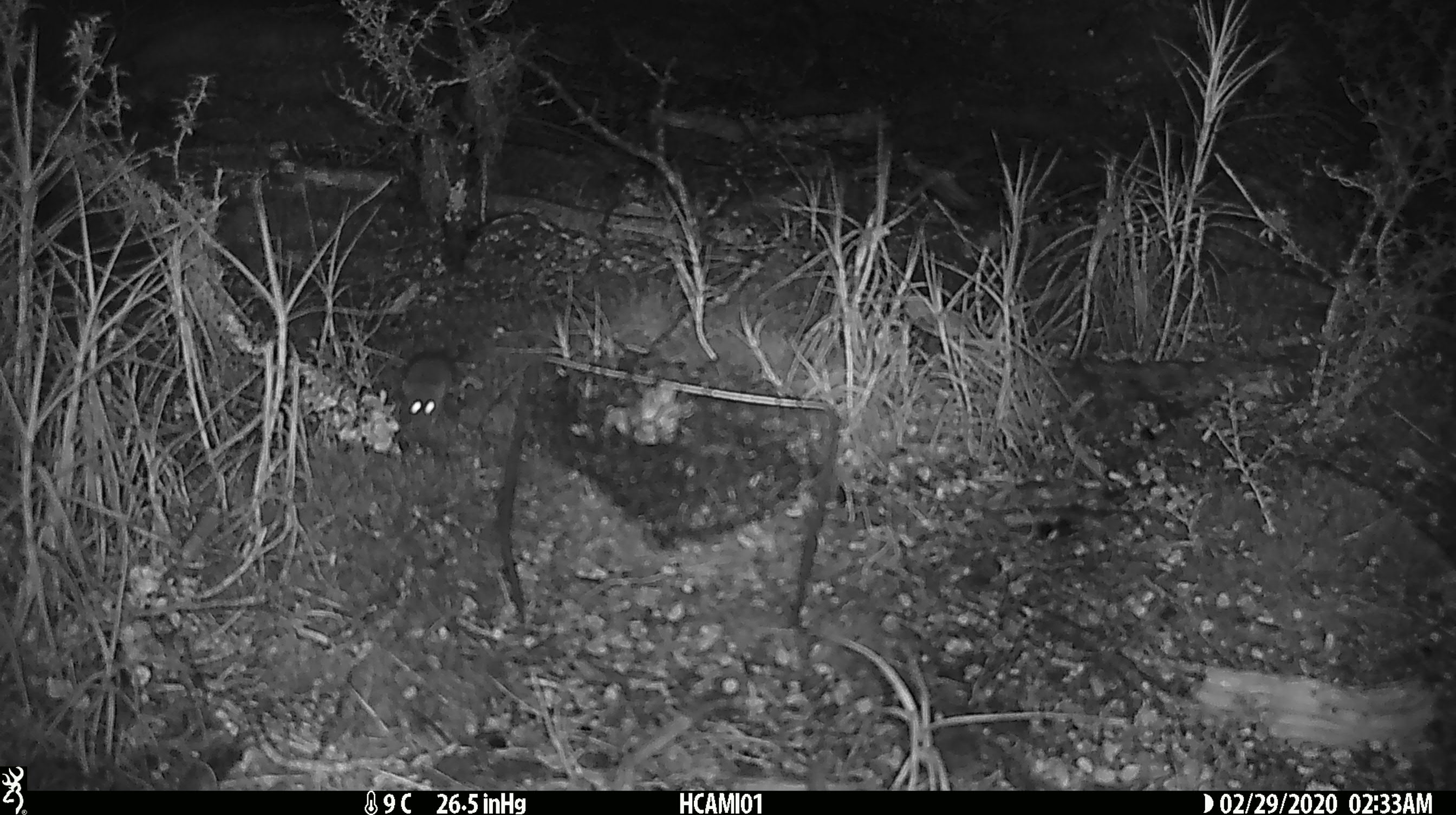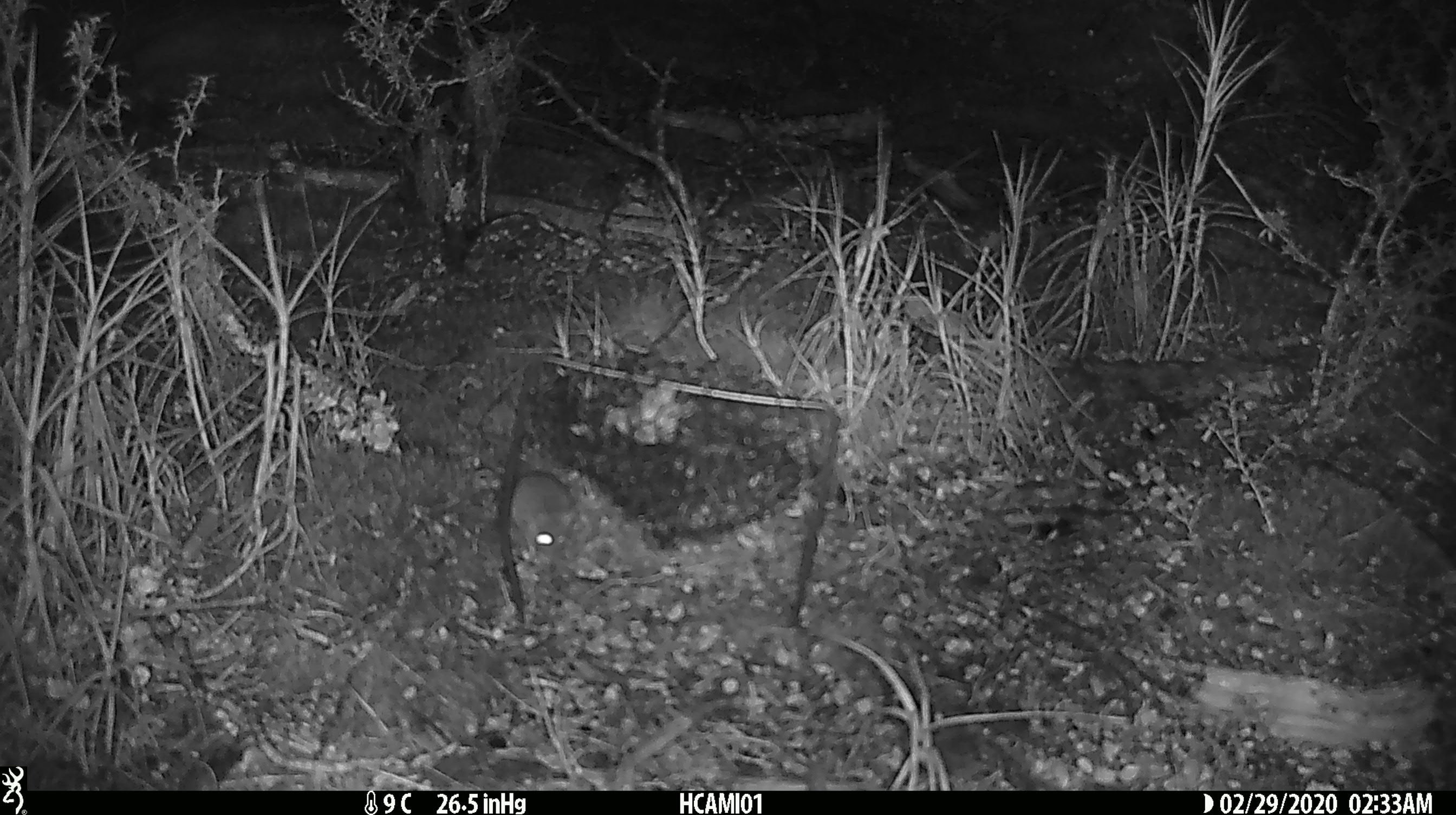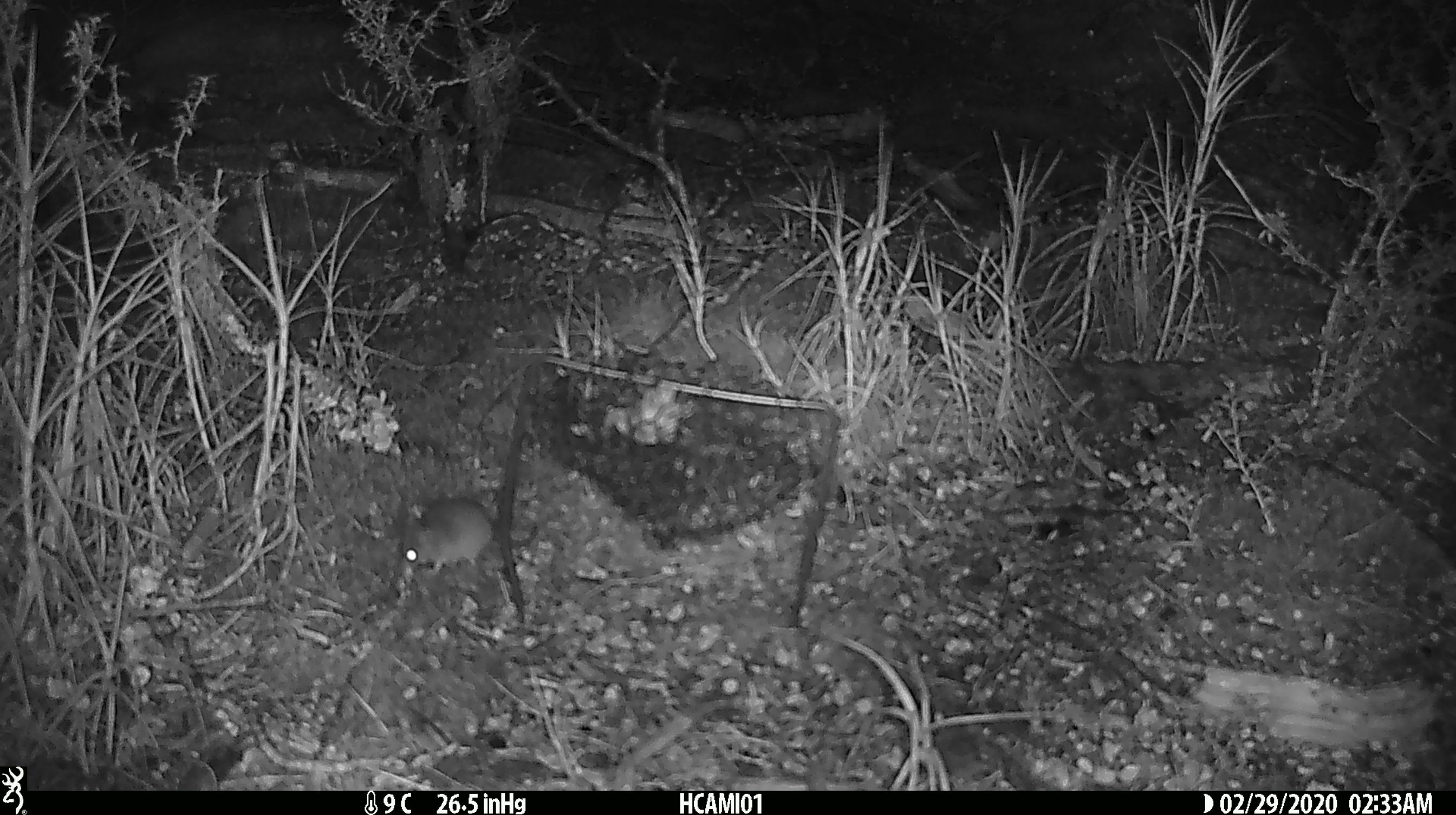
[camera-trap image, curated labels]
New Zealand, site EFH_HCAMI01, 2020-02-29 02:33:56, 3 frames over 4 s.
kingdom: Animalia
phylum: Chordata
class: Mammalia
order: Rodentia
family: Muridae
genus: Mus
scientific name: Mus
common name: mouse